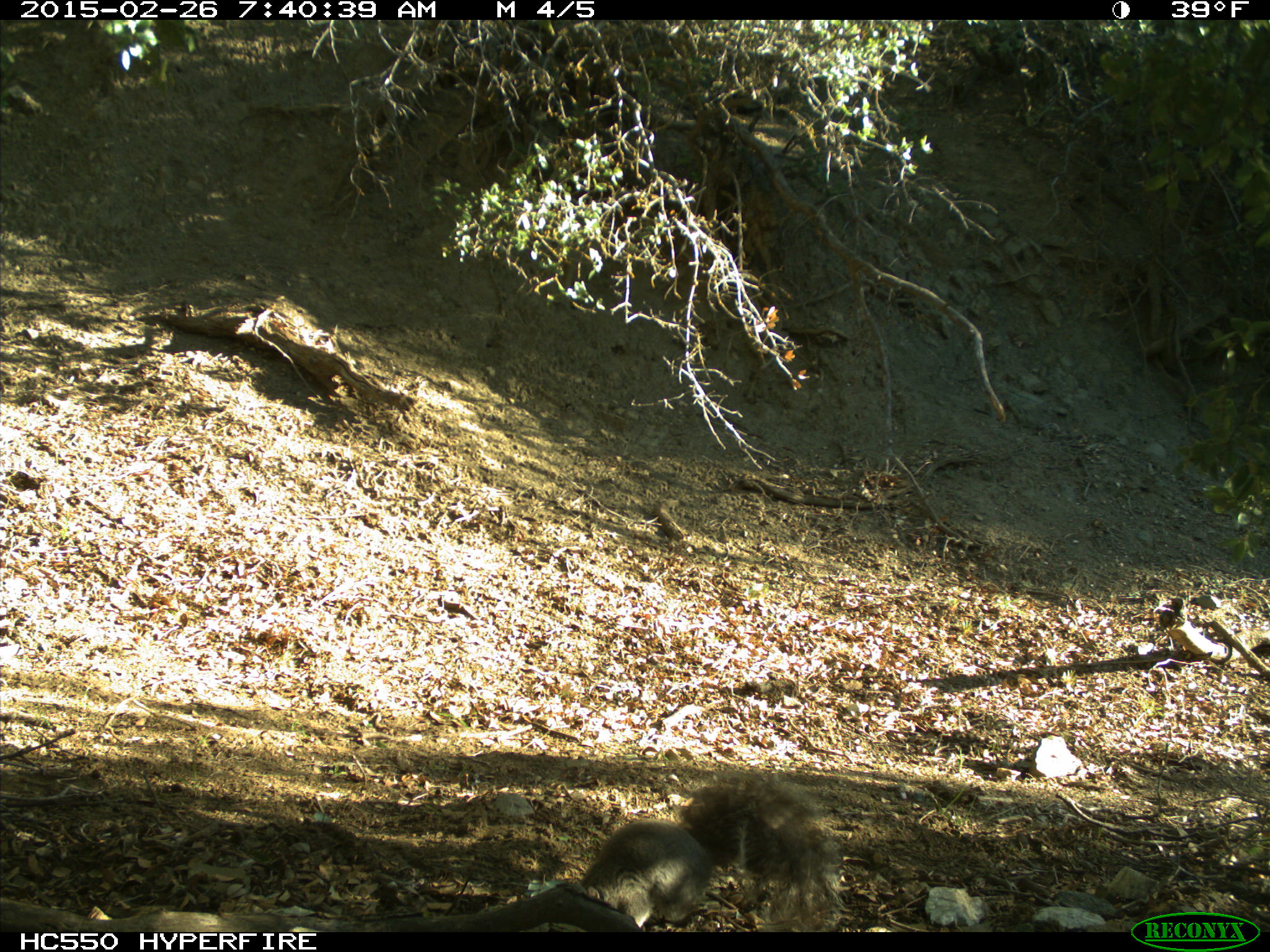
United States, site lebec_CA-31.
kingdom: Animalia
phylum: Chordata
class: Mammalia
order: Rodentia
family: Sciuridae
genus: Sciurus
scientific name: Sciurus carolinensis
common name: eastern gray squirrel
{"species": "Sciurus carolinensis (eastern gray squirrel)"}